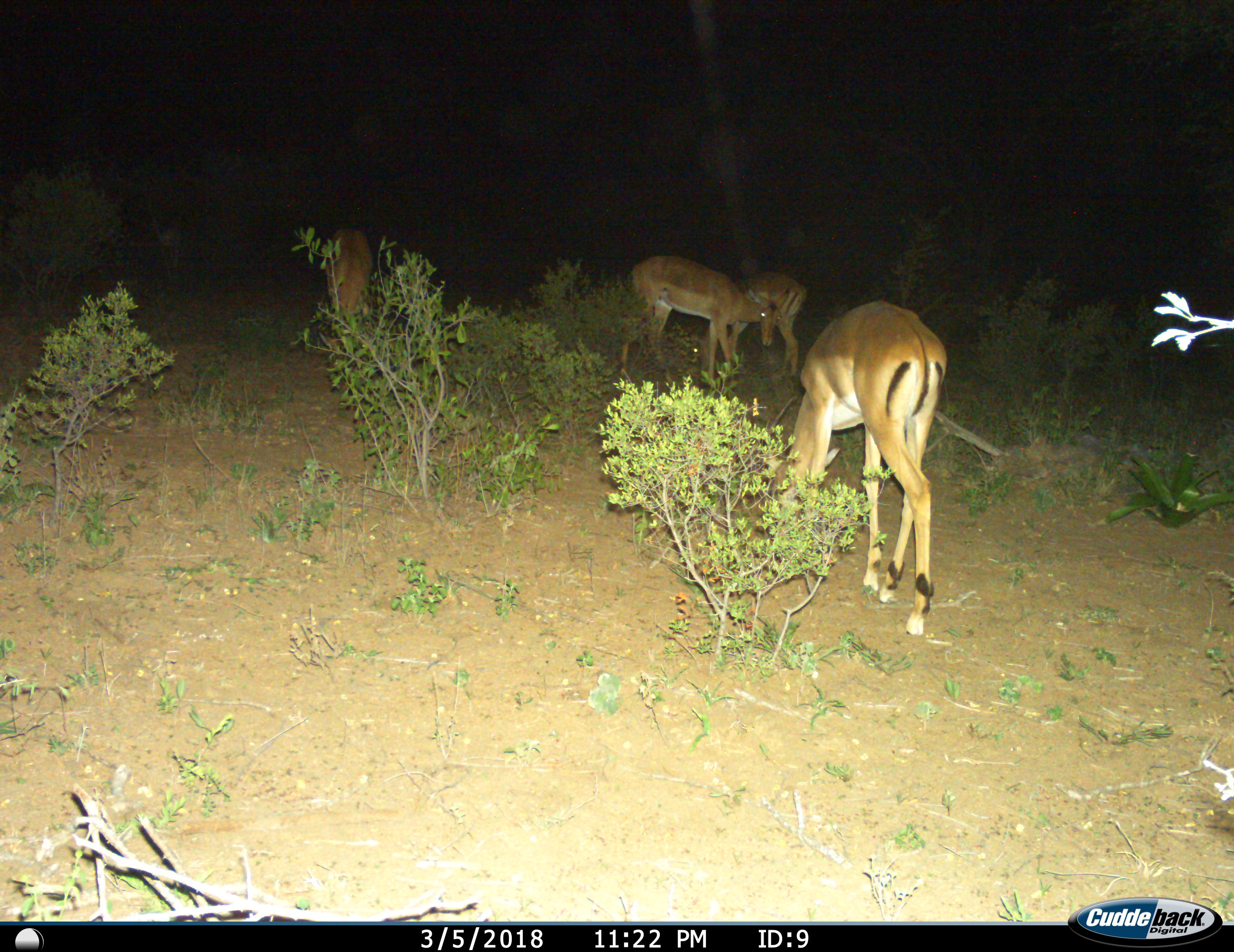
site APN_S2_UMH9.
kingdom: Animalia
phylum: Chordata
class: Mammalia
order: Artiodactyla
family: Bovidae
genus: Aepyceros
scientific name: Aepyceros melampus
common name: impala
Impala (Aepyceros melampus), count 4. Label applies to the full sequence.